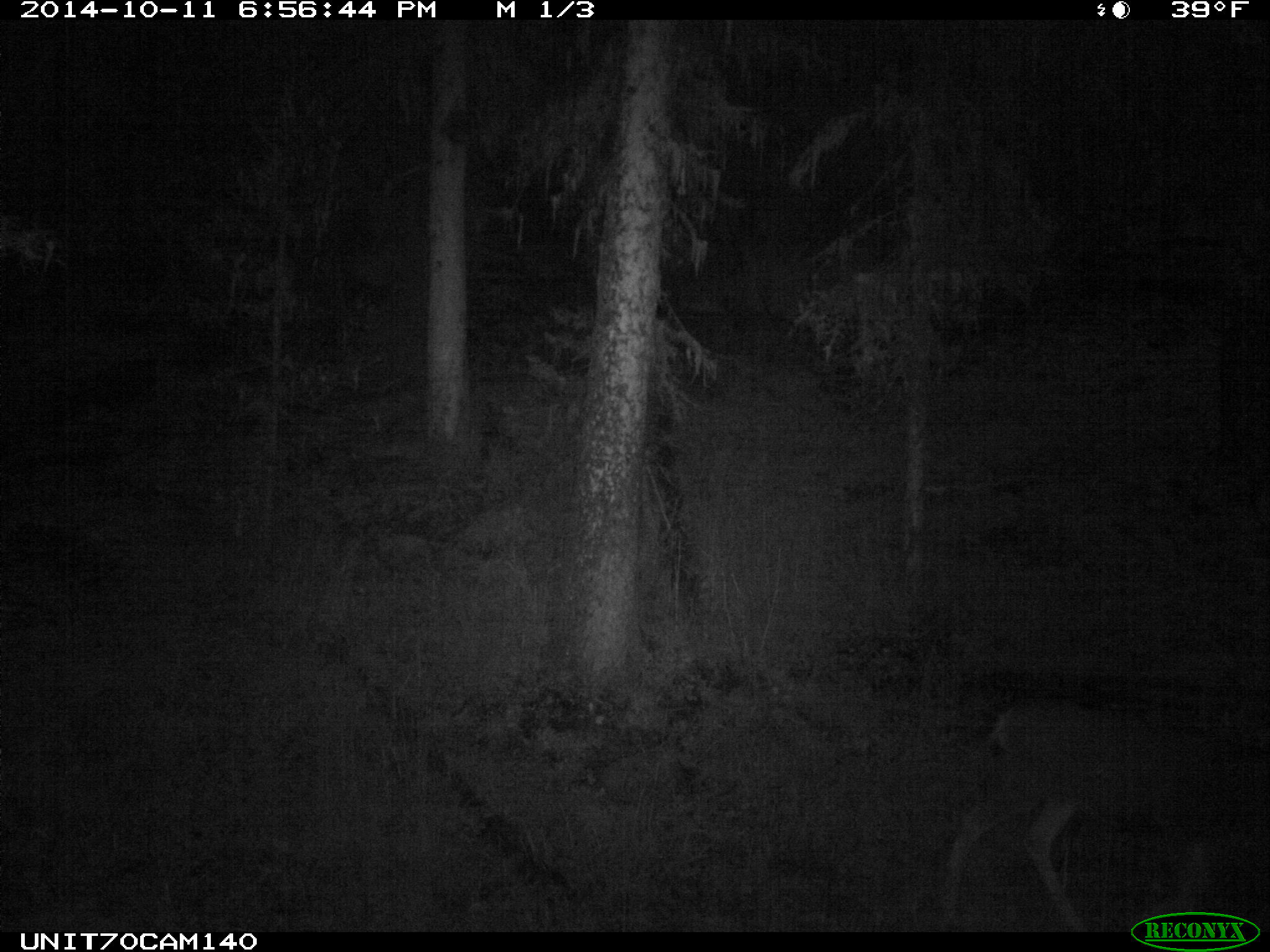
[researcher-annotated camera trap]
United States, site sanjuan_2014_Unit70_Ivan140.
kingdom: Animalia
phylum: Chordata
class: Mammalia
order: Artiodactyla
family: Cervidae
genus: Odocoileus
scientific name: Odocoileus hemionus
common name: mule deer